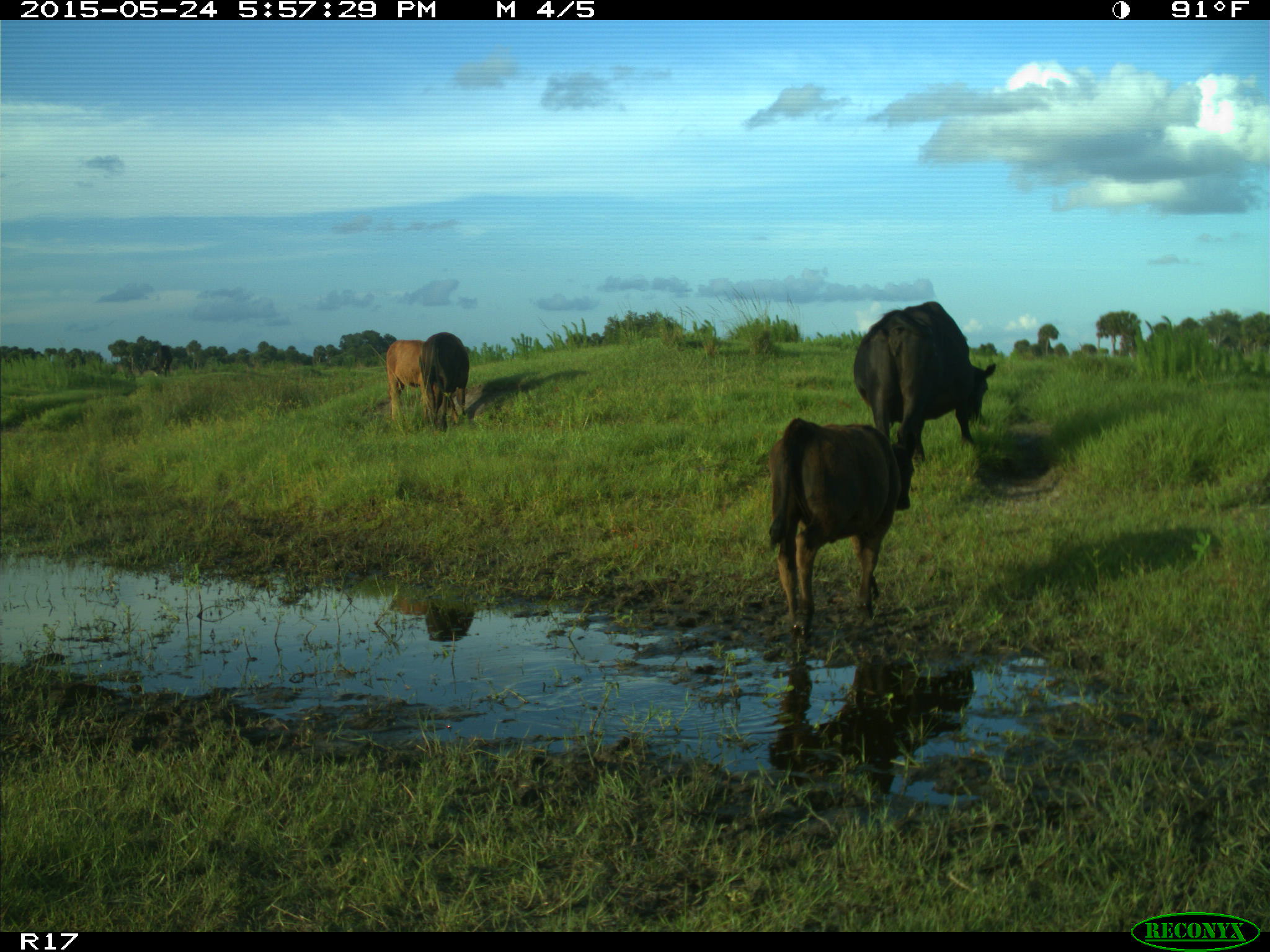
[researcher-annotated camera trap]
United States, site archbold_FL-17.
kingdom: Animalia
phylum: Chordata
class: Mammalia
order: Artiodactyla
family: Bovidae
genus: Bos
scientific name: Bos taurus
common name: domestic cow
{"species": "Bos taurus (domestic cow)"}